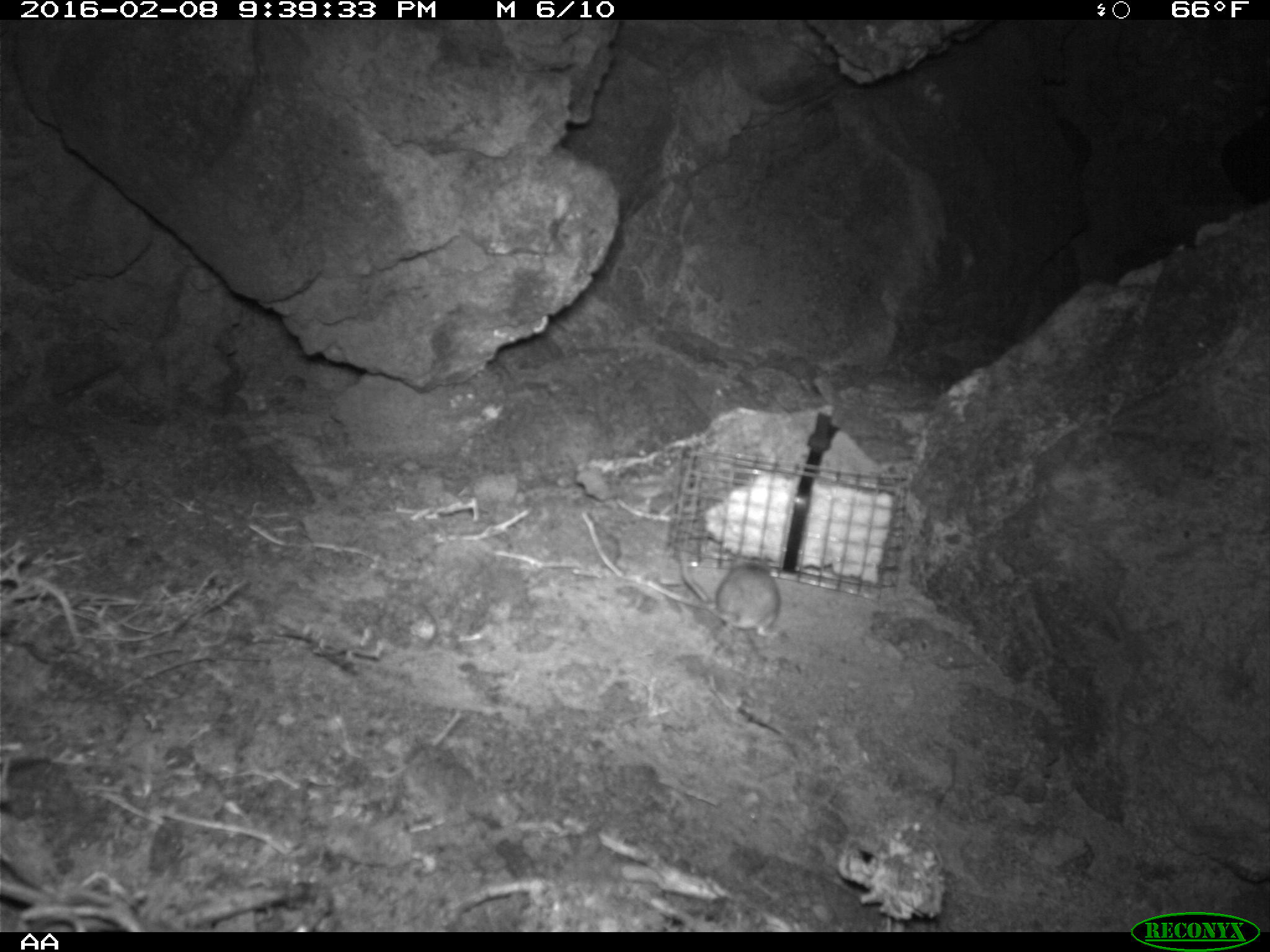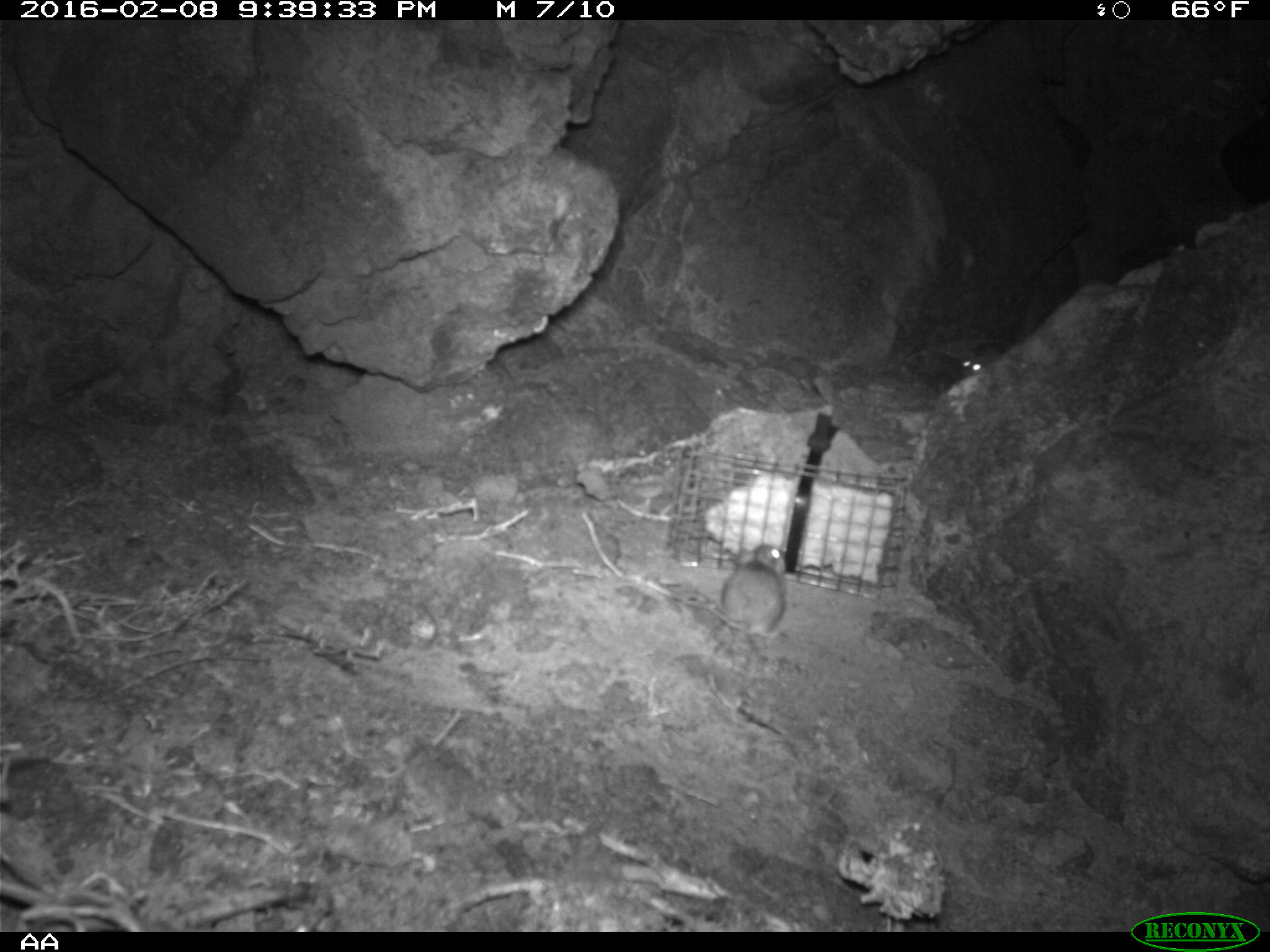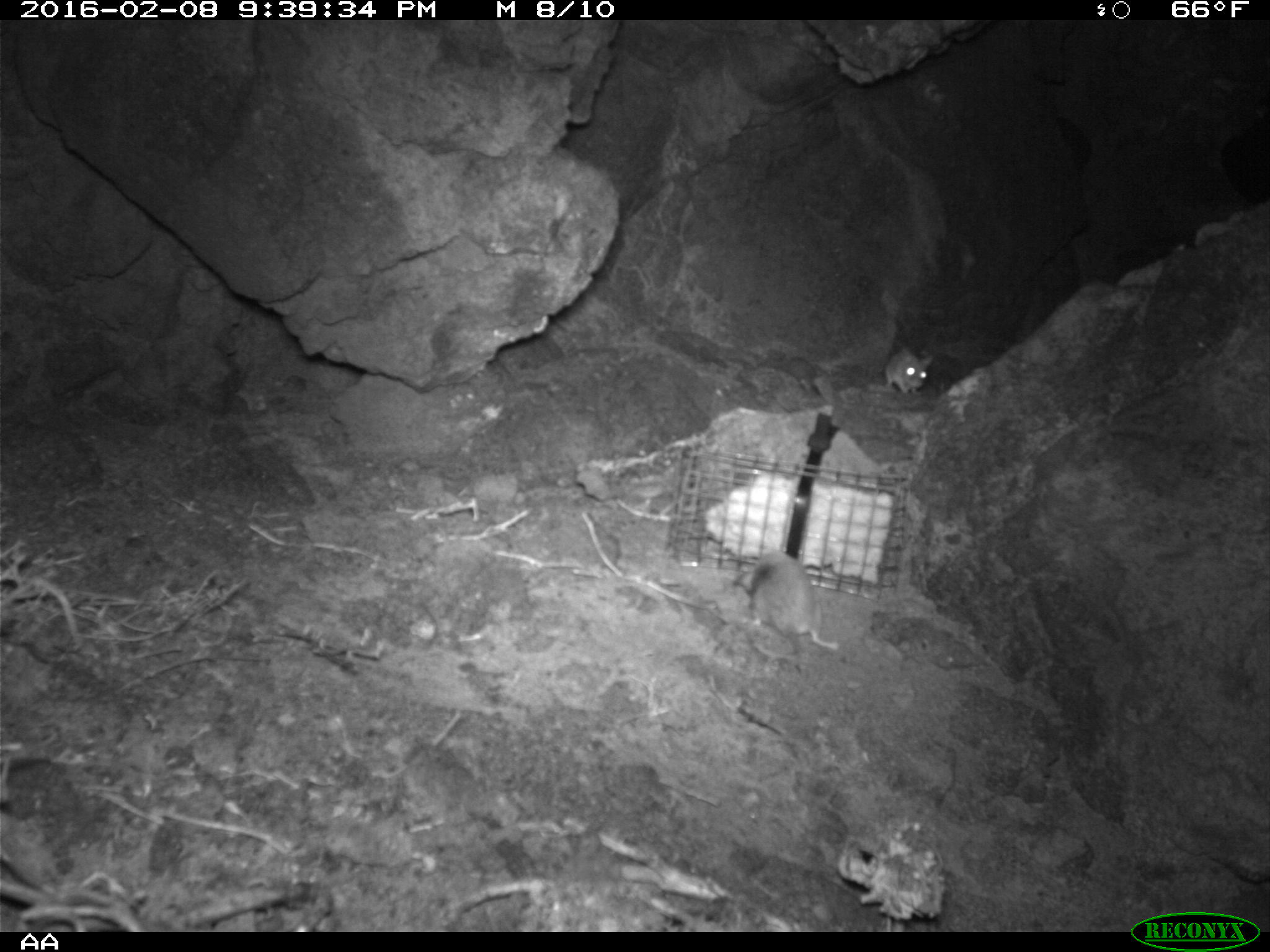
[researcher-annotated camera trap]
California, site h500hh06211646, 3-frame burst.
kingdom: Animalia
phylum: Chordata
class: Mammalia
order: Rodentia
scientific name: Rodentia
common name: rodent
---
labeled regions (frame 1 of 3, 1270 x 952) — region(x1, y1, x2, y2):
rodent: region(673, 550, 779, 640)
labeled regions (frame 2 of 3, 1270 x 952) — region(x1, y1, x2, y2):
rodent: region(701, 543, 788, 637); region(954, 344, 1001, 373)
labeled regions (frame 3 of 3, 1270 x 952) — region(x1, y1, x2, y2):
rodent: region(733, 550, 841, 674); region(879, 343, 935, 395)